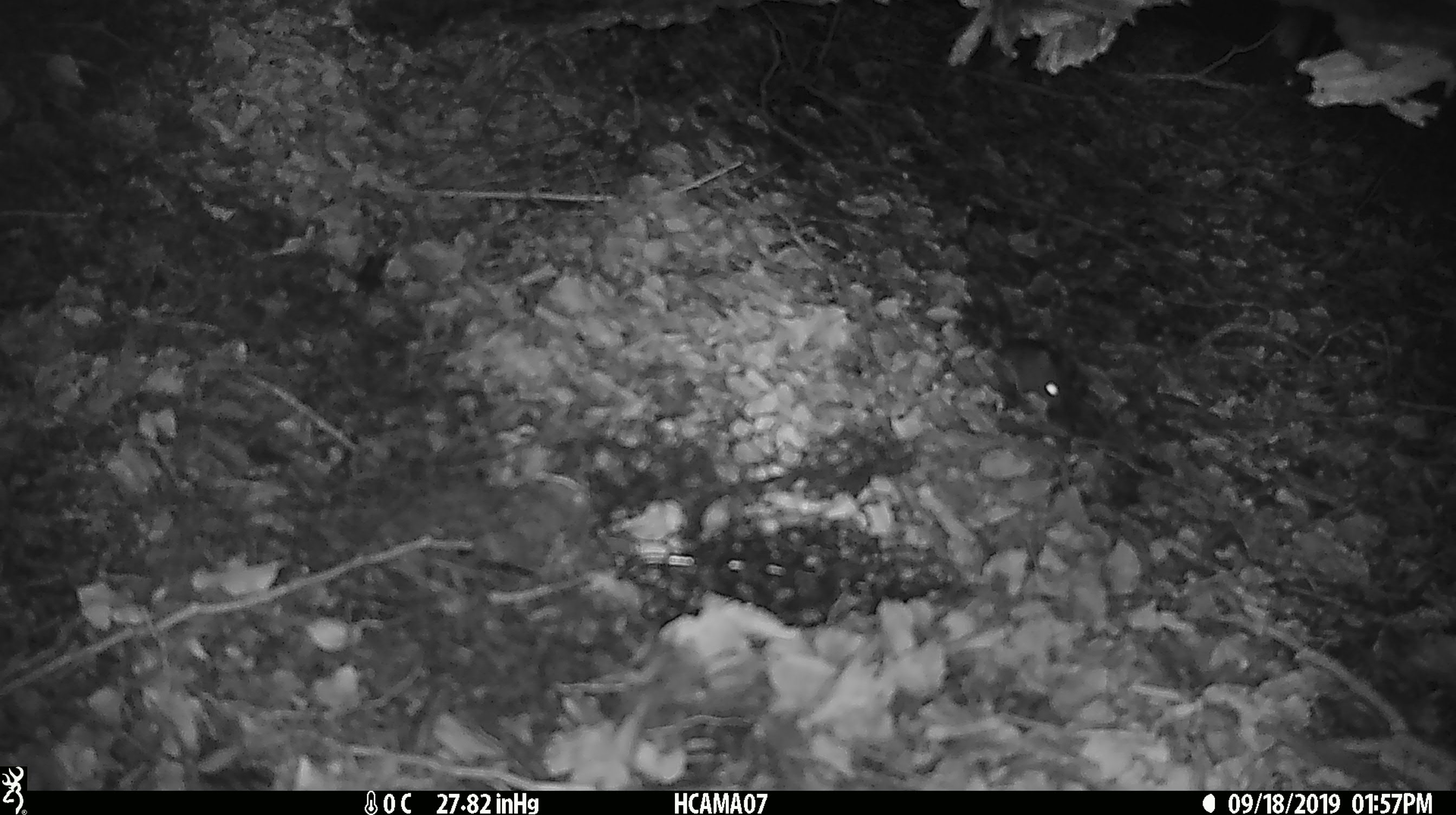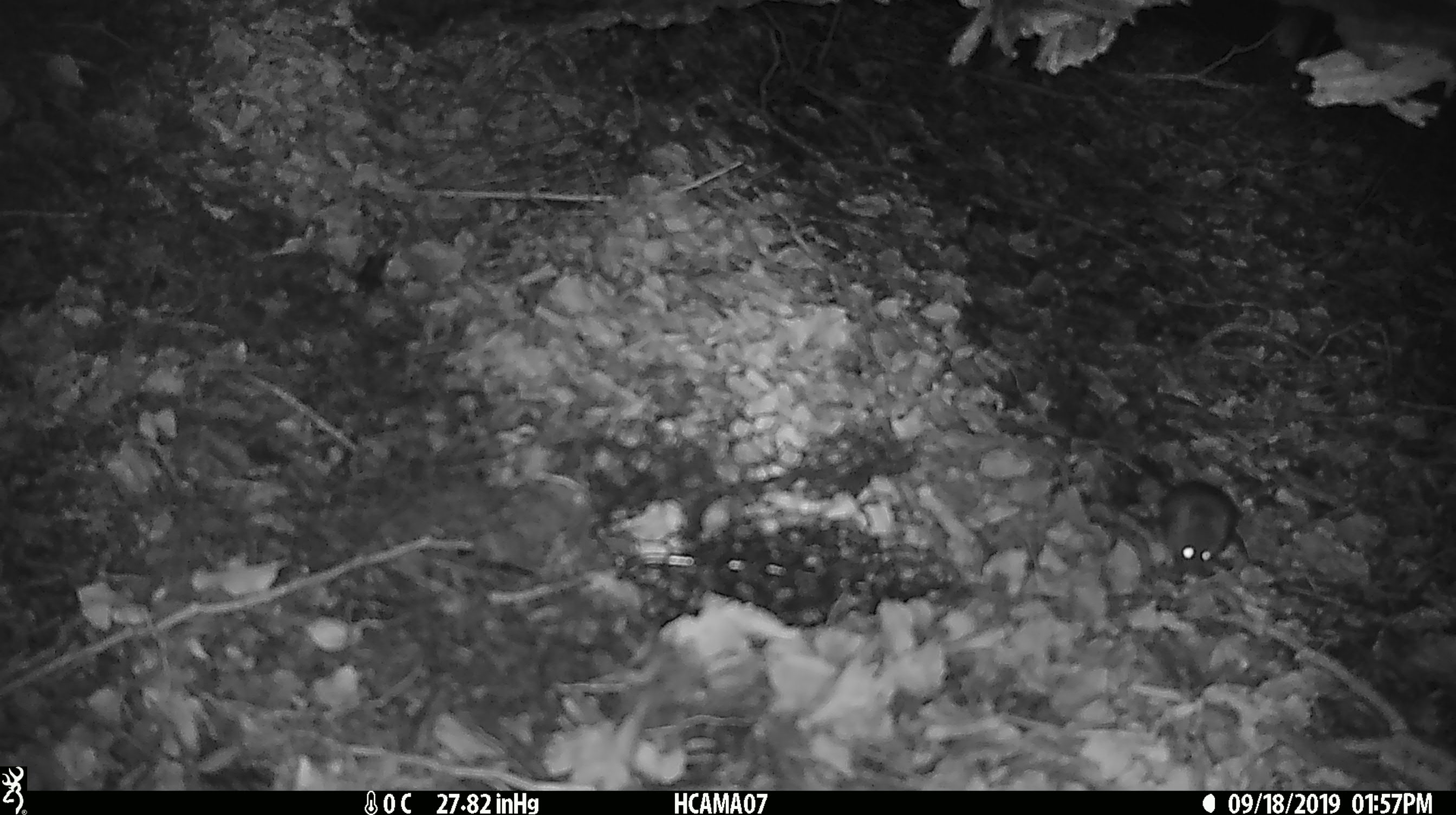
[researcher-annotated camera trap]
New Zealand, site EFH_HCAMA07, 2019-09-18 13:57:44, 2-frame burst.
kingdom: Animalia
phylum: Chordata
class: Mammalia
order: Rodentia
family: Muridae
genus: Mus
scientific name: Mus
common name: mouse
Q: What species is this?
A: Mouse (Mus).